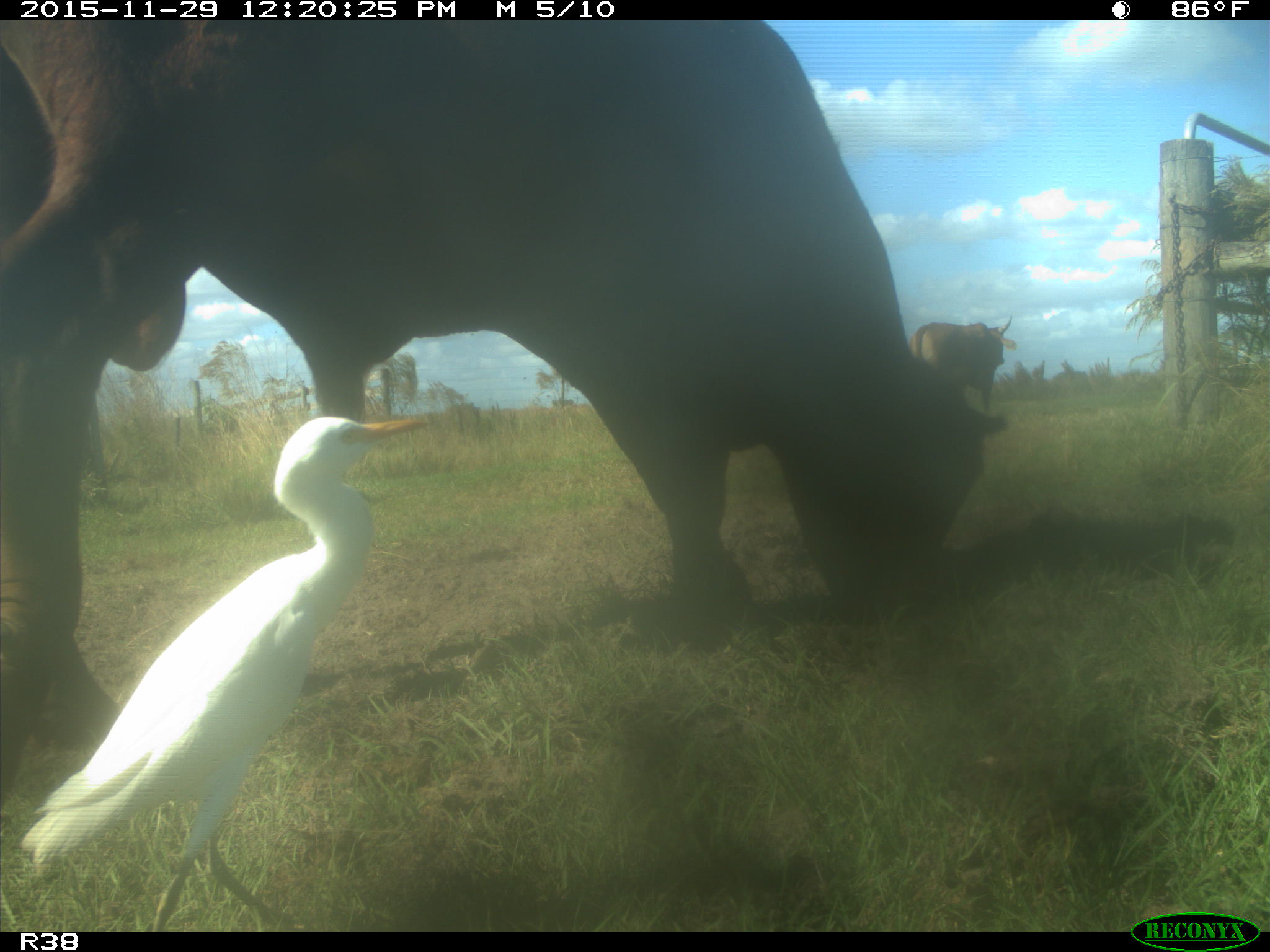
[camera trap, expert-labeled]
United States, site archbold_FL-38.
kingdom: Animalia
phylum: Chordata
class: Mammalia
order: Artiodactyla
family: Bovidae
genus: Bos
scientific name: Bos taurus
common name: domestic cow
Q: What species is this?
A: Bos taurus (domestic cow).